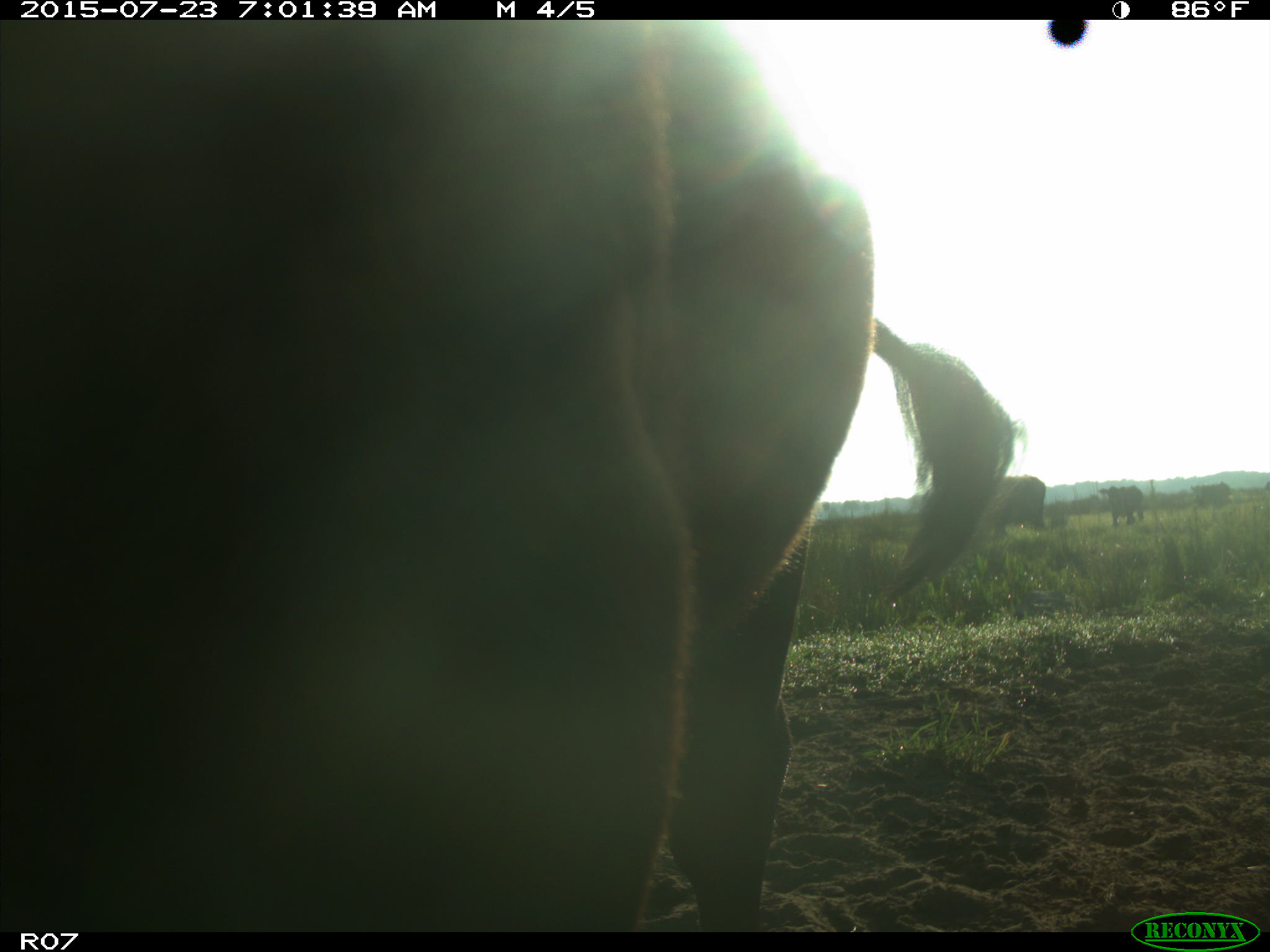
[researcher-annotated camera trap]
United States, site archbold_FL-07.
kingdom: Animalia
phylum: Chordata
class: Mammalia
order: Artiodactyla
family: Bovidae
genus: Bos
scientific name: Bos taurus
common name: domestic cow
Bos taurus (domestic cow).